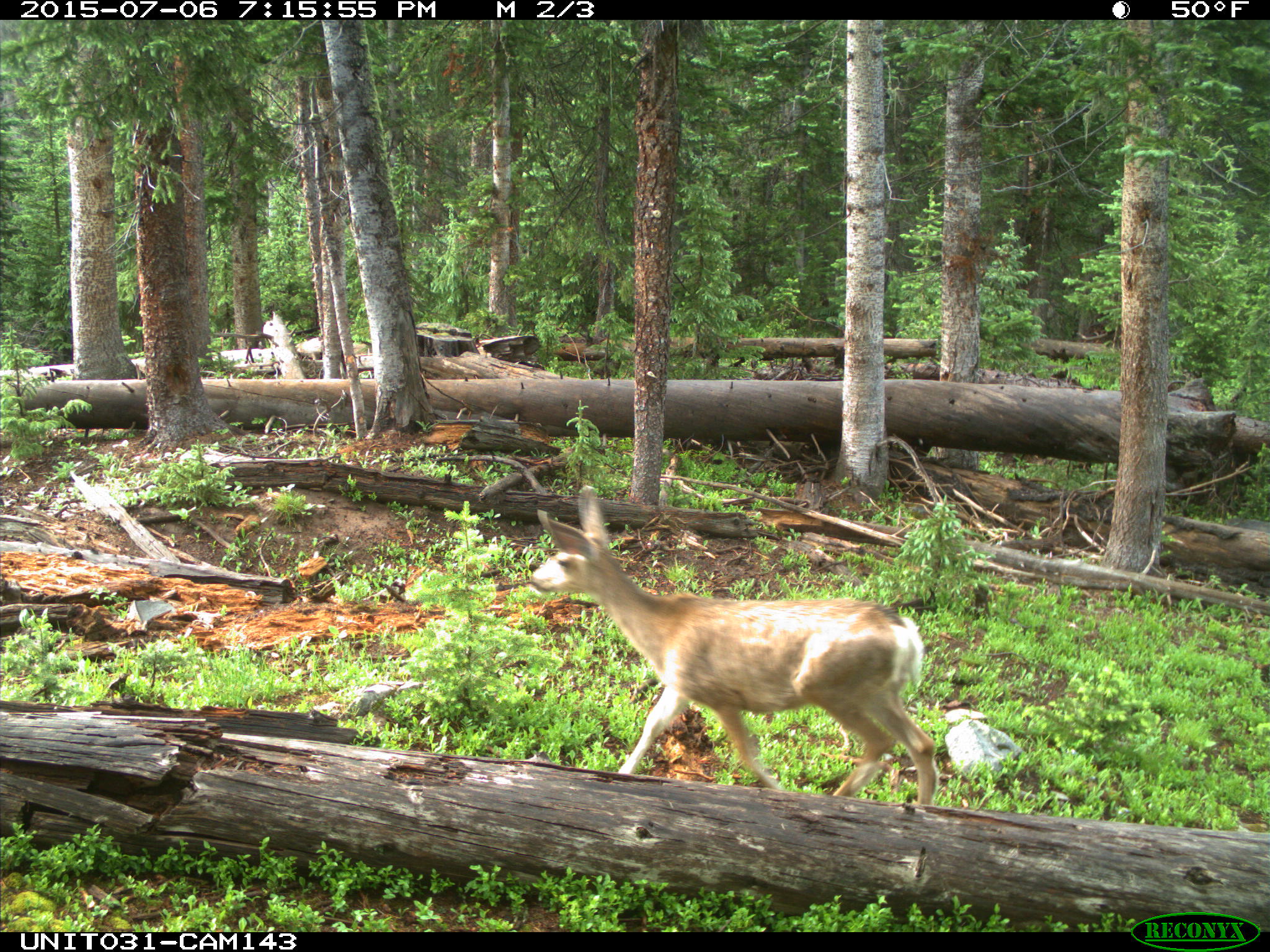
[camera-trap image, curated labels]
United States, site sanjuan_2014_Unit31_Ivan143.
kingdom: Animalia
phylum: Chordata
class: Mammalia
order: Artiodactyla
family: Cervidae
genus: Odocoileus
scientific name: Odocoileus hemionus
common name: mule deer